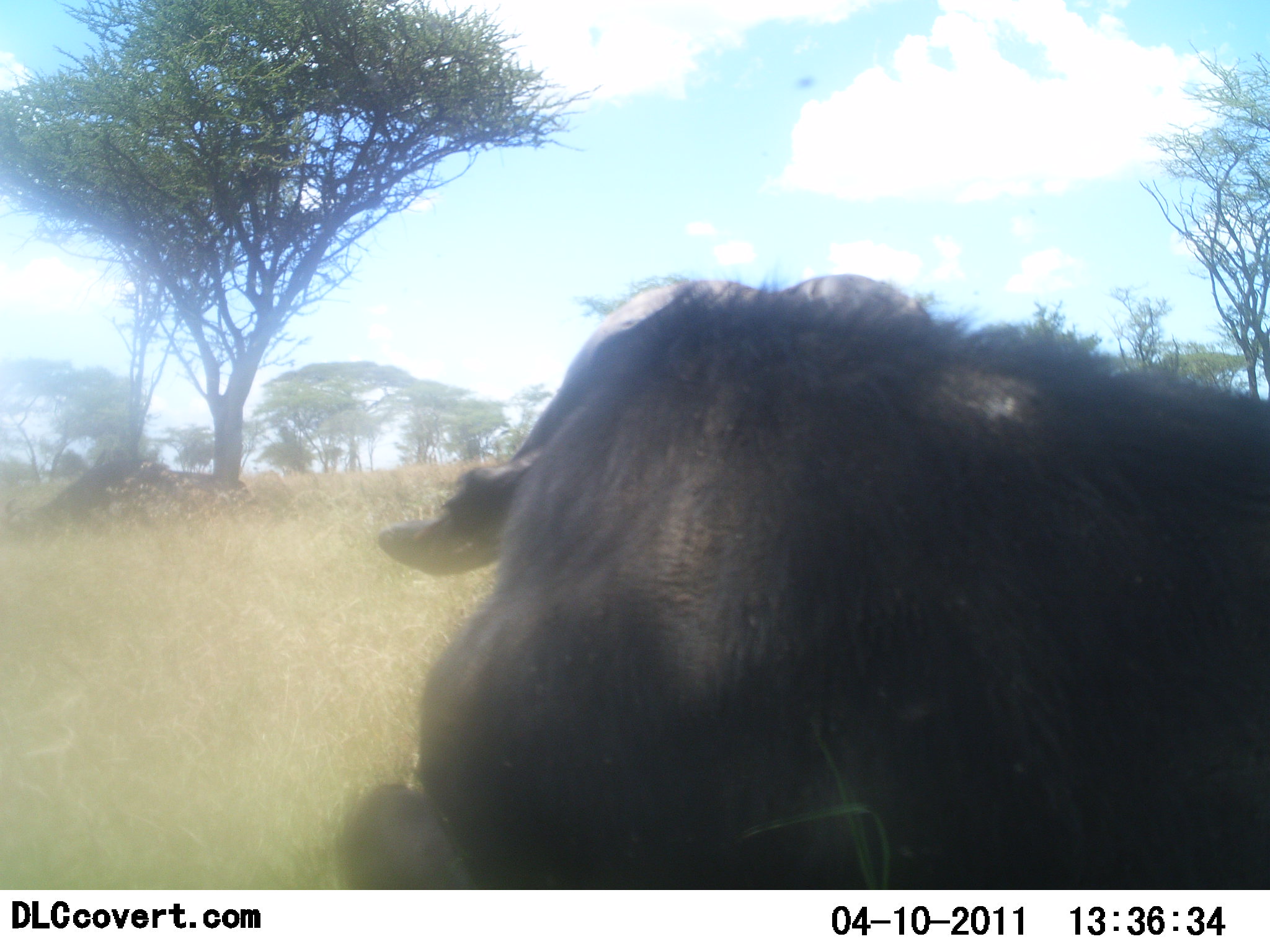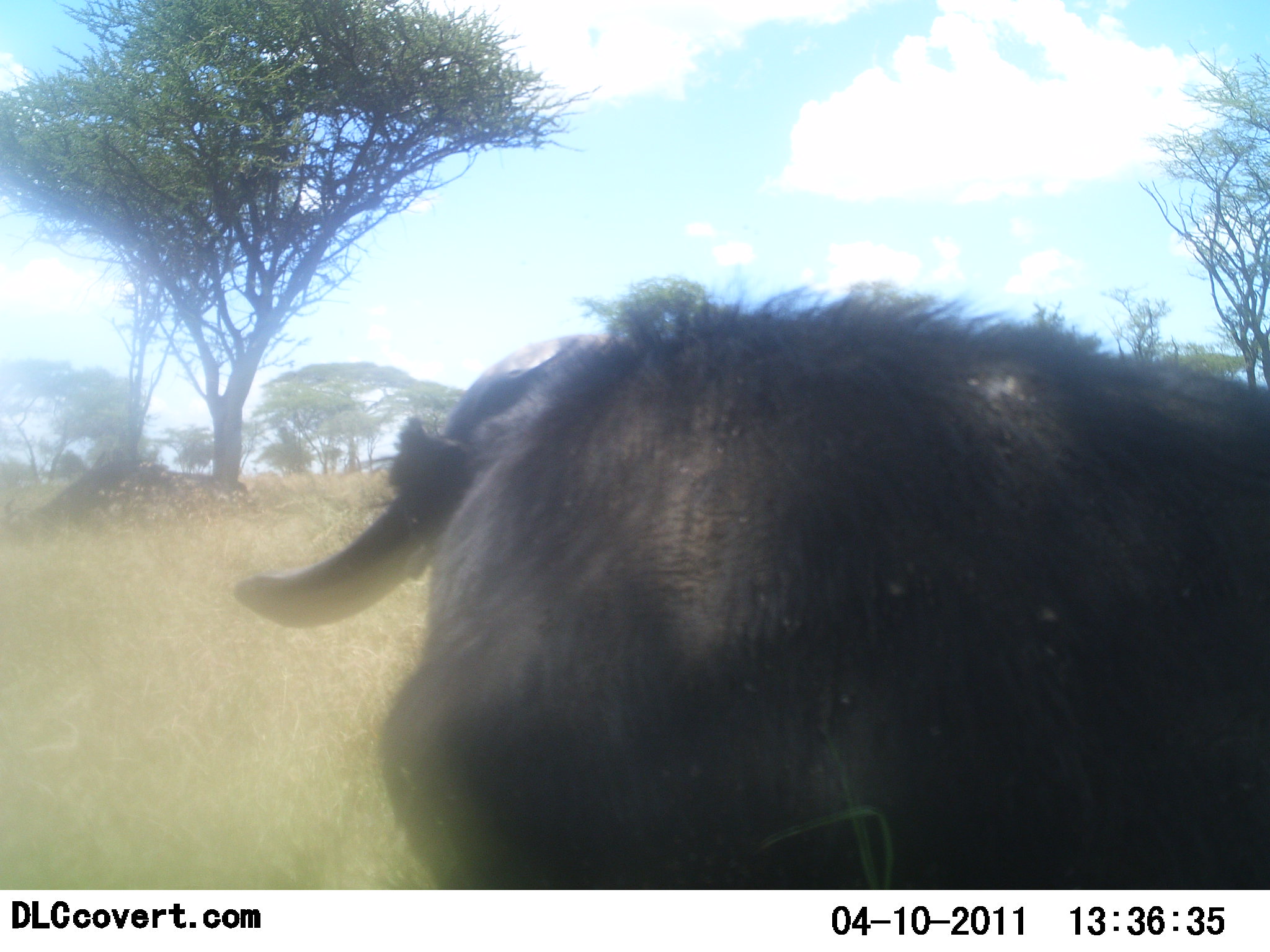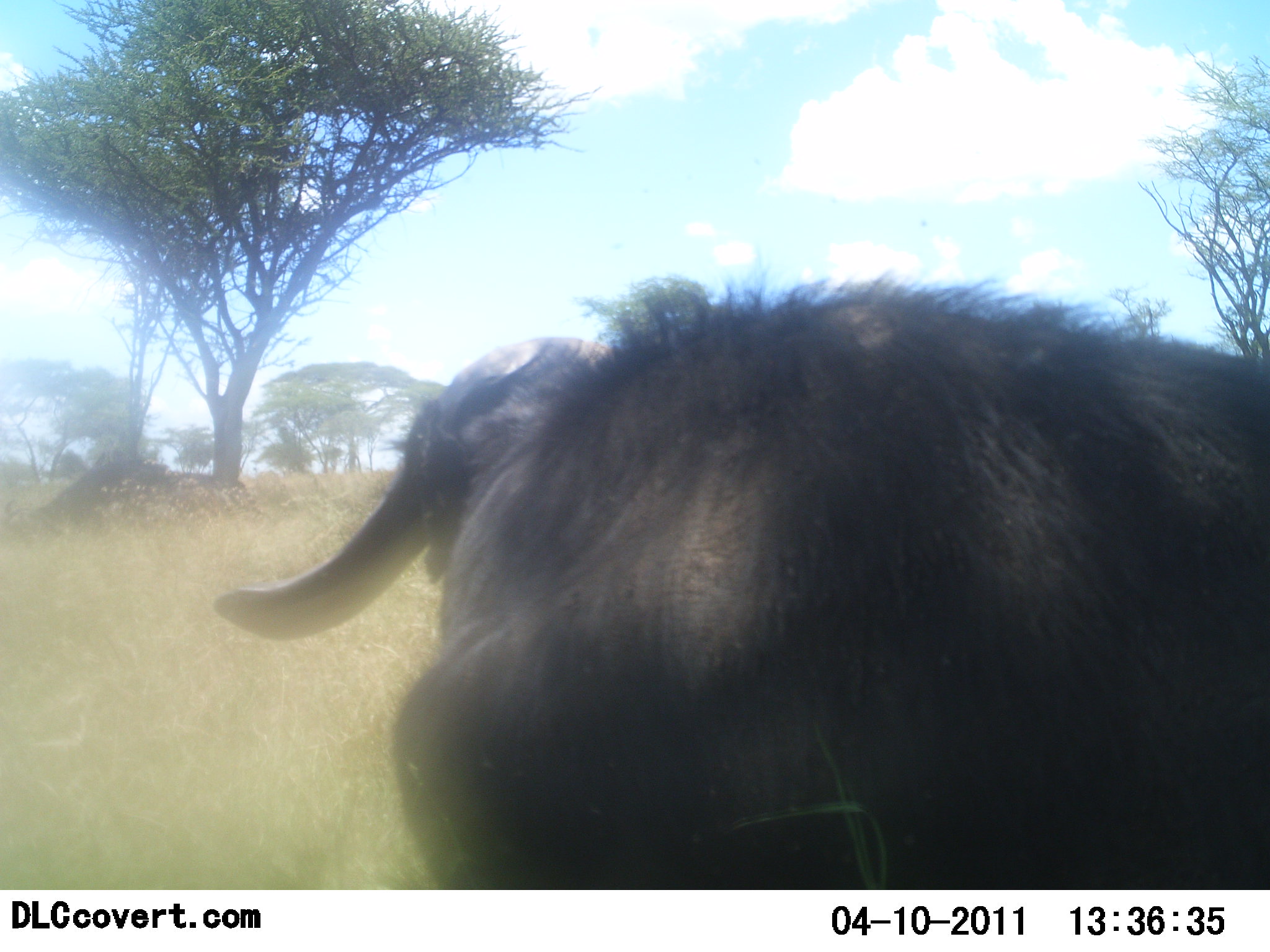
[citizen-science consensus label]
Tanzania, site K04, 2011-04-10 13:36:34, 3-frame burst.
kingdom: Animalia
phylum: Chordata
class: Mammalia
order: Artiodactyla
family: Bovidae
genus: Syncerus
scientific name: Syncerus caffer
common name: cape buffalo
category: buffalo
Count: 1.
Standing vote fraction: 36%.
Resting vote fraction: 55%.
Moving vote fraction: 18%.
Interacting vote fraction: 0%.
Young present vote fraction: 0%.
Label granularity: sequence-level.